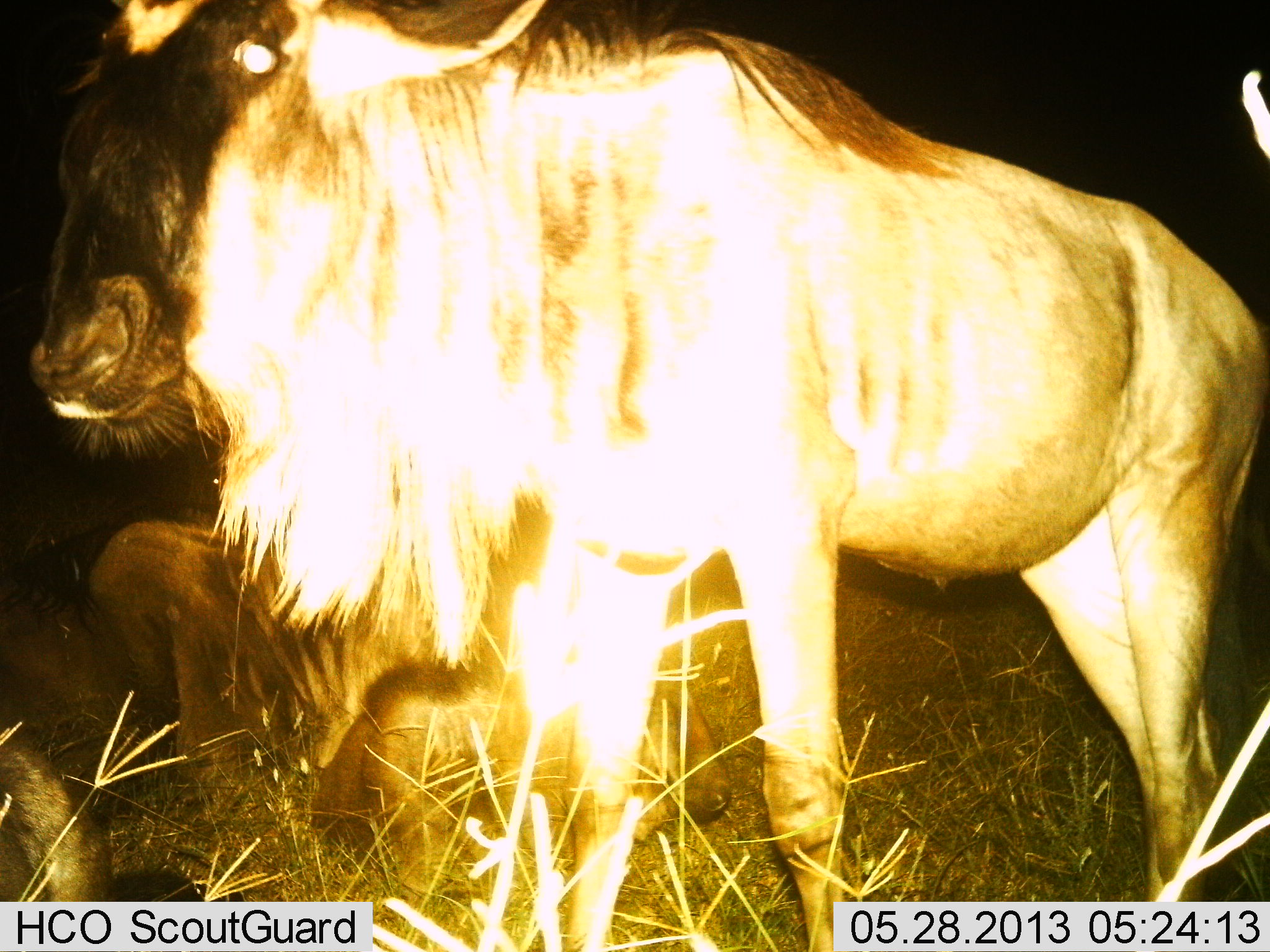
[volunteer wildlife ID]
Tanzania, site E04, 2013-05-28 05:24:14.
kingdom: Animalia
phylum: Chordata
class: Mammalia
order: Artiodactyla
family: Bovidae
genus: Connochaetes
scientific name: Connochaetes taurinus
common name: blue wildebeest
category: wildebeest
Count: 2.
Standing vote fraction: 94%.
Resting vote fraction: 67%.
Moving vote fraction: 0%.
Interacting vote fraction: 0%.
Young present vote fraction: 6%.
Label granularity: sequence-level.